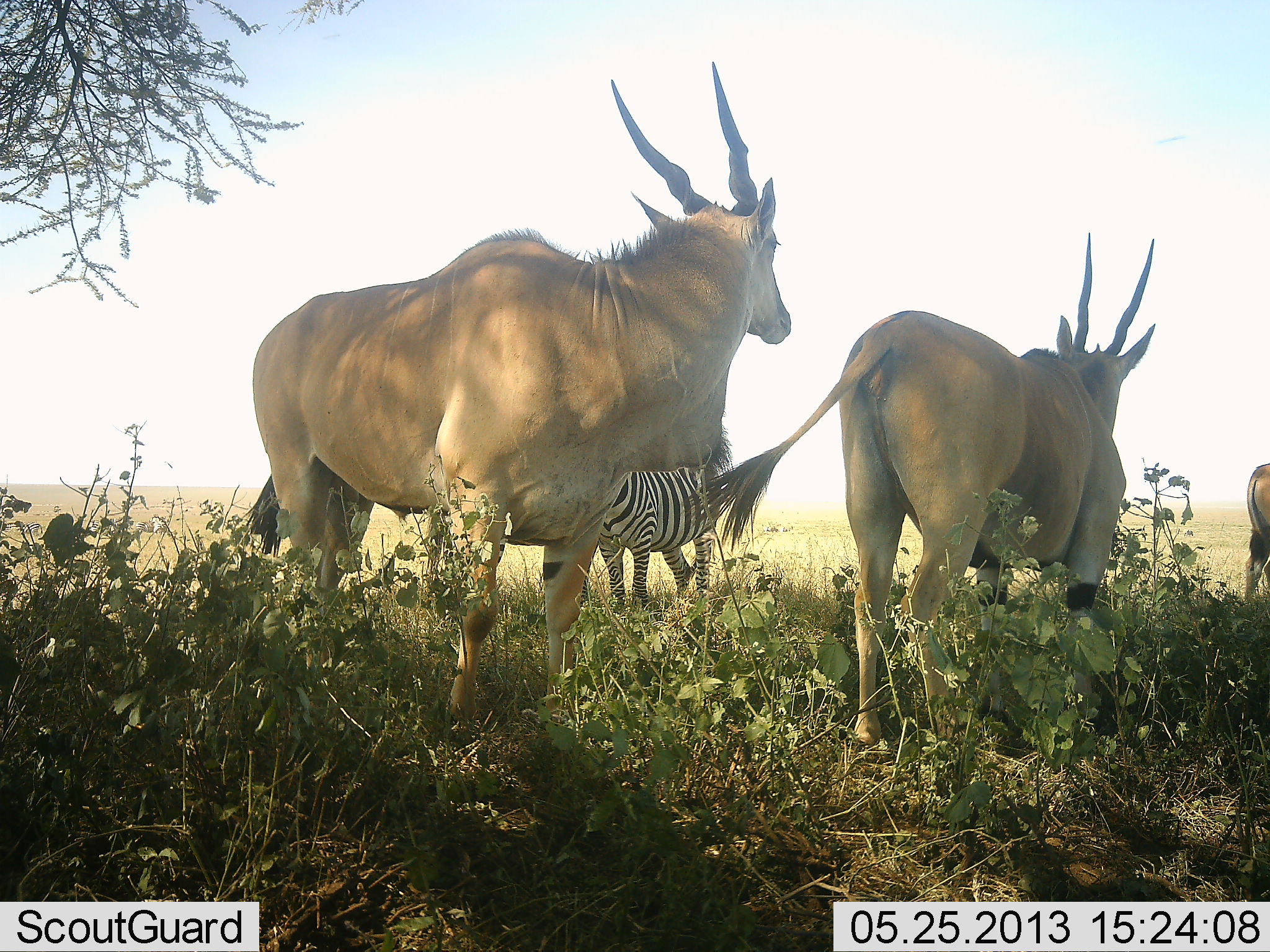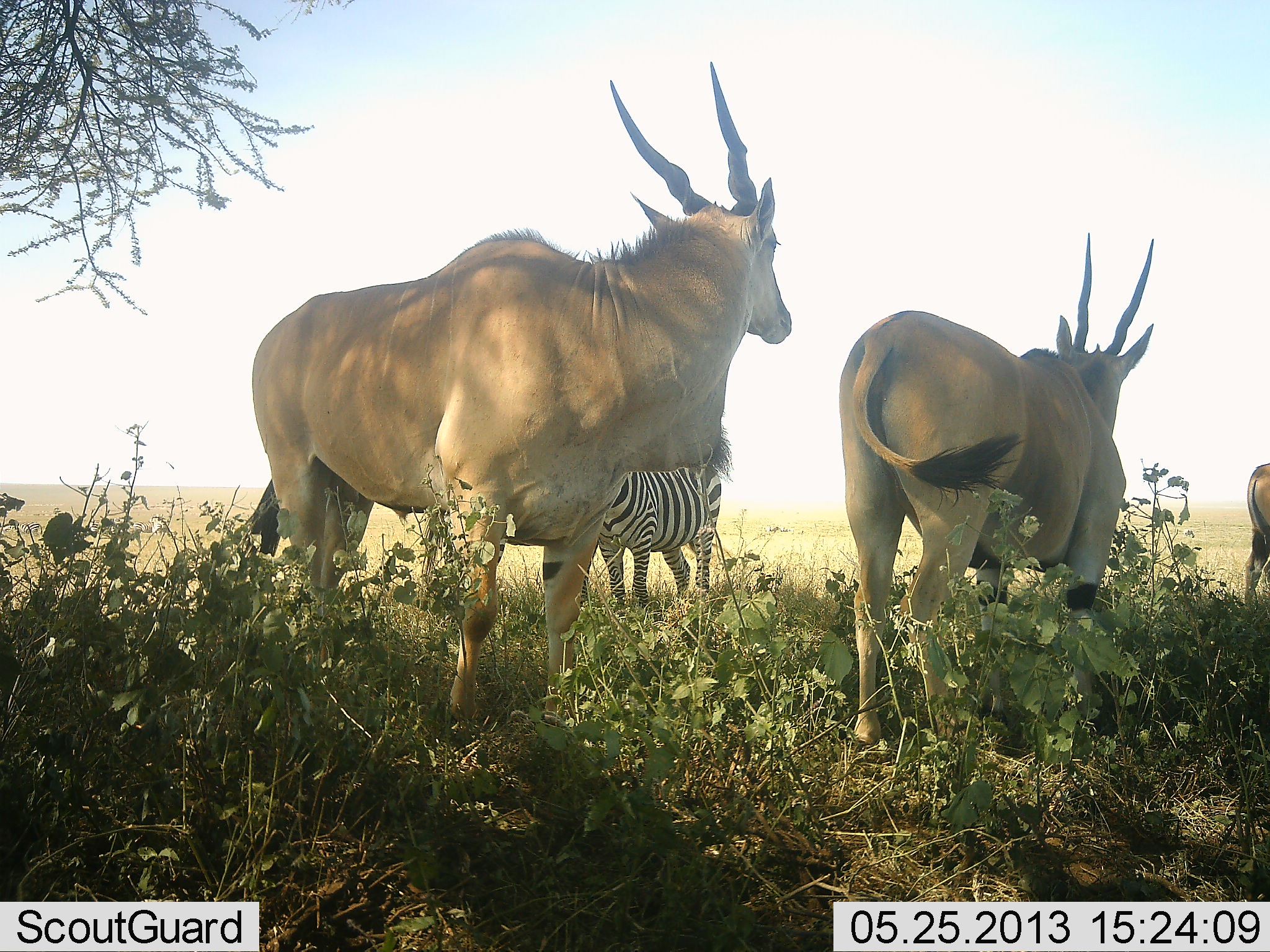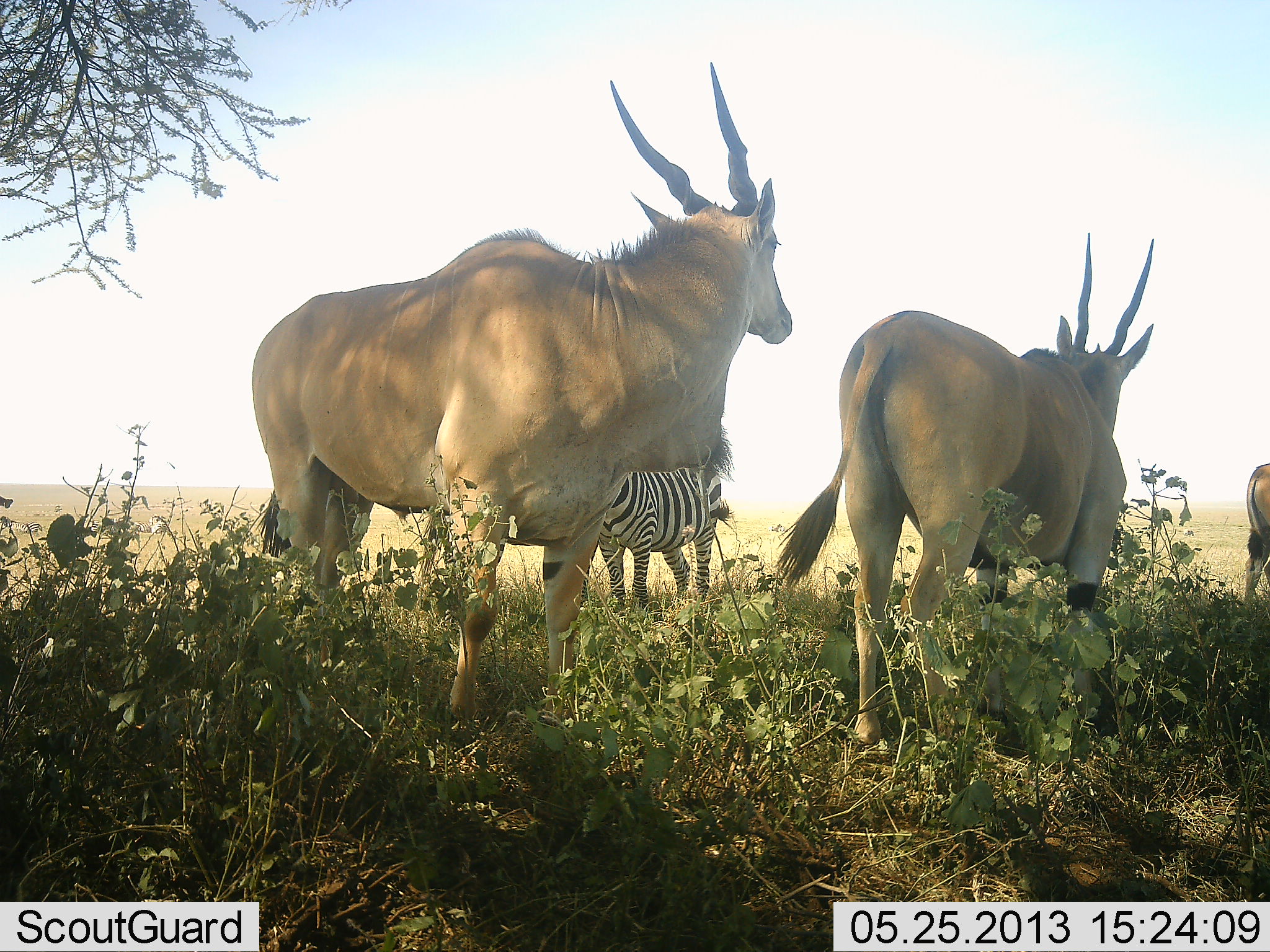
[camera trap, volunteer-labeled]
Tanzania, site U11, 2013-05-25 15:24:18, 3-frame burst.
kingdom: Animalia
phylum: Chordata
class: Mammalia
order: Artiodactyla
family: Bovidae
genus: Tragelaphus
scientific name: Tragelaphus oryx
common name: eland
Eland (Tragelaphus oryx), count 3. Behavior (volunteer vote fractions): standing 88%, resting 6%, moving 12%, interacting 6%. Young present (vote fraction): 0%. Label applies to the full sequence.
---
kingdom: Animalia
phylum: Chordata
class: Mammalia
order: Perissodactyla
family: Equidae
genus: Equus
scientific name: Equus quagga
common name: plains zebra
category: zebra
Zebra (plains zebra) (Equus quagga), count 1. Behavior (volunteer vote fractions): standing 100%, resting 7%, moving 0%, interacting 0%. Young present (vote fraction): 0%. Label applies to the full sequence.